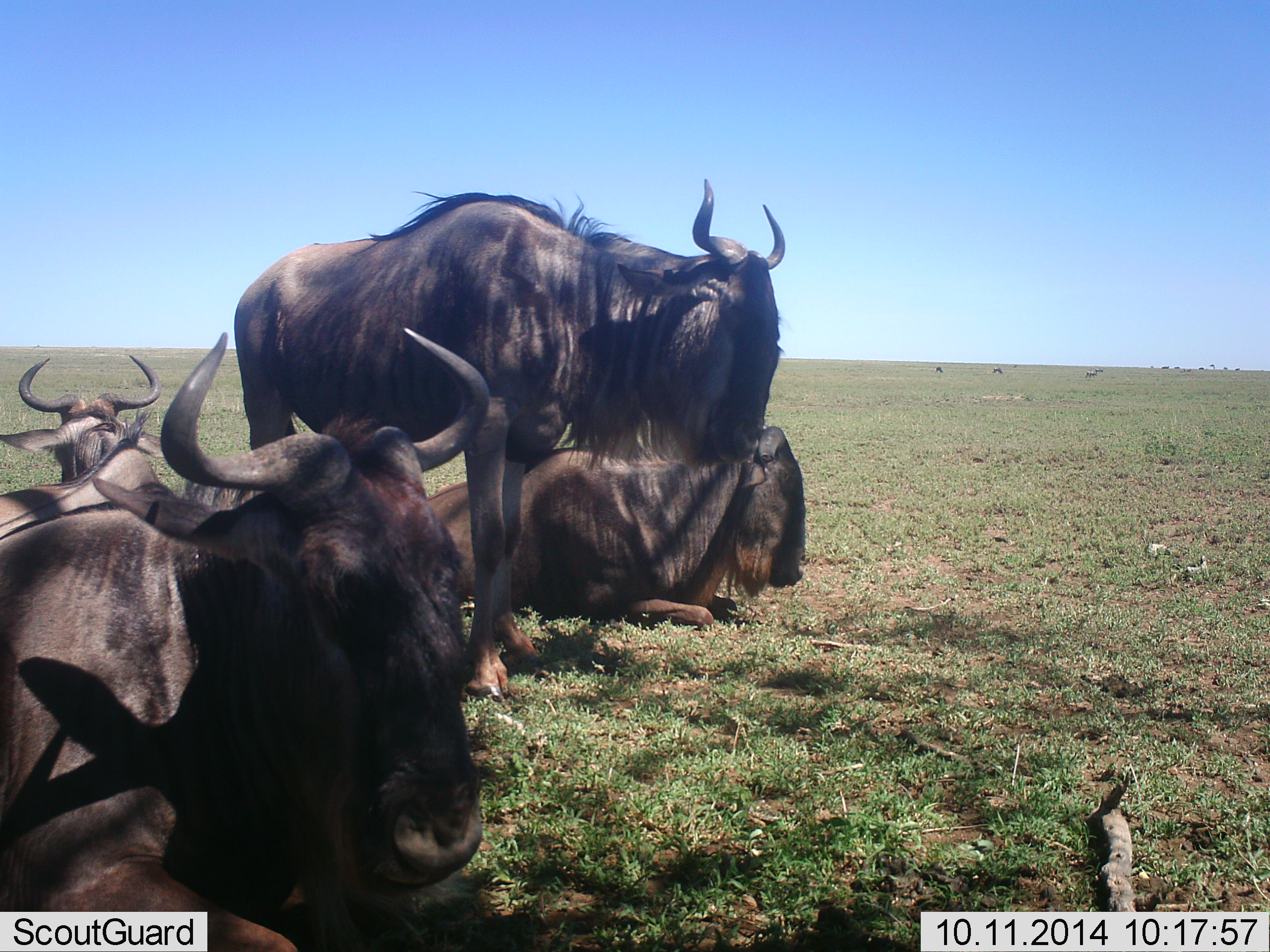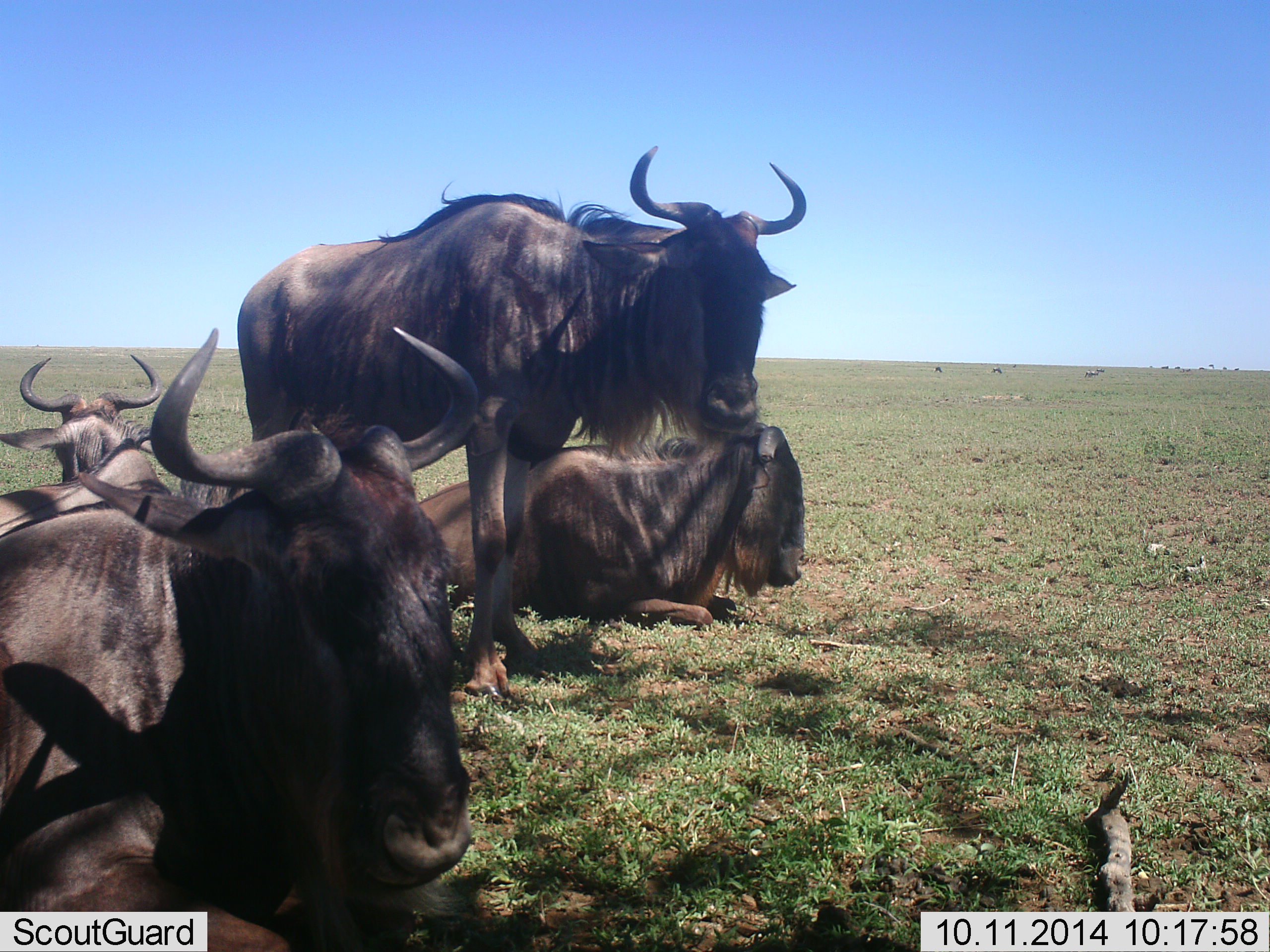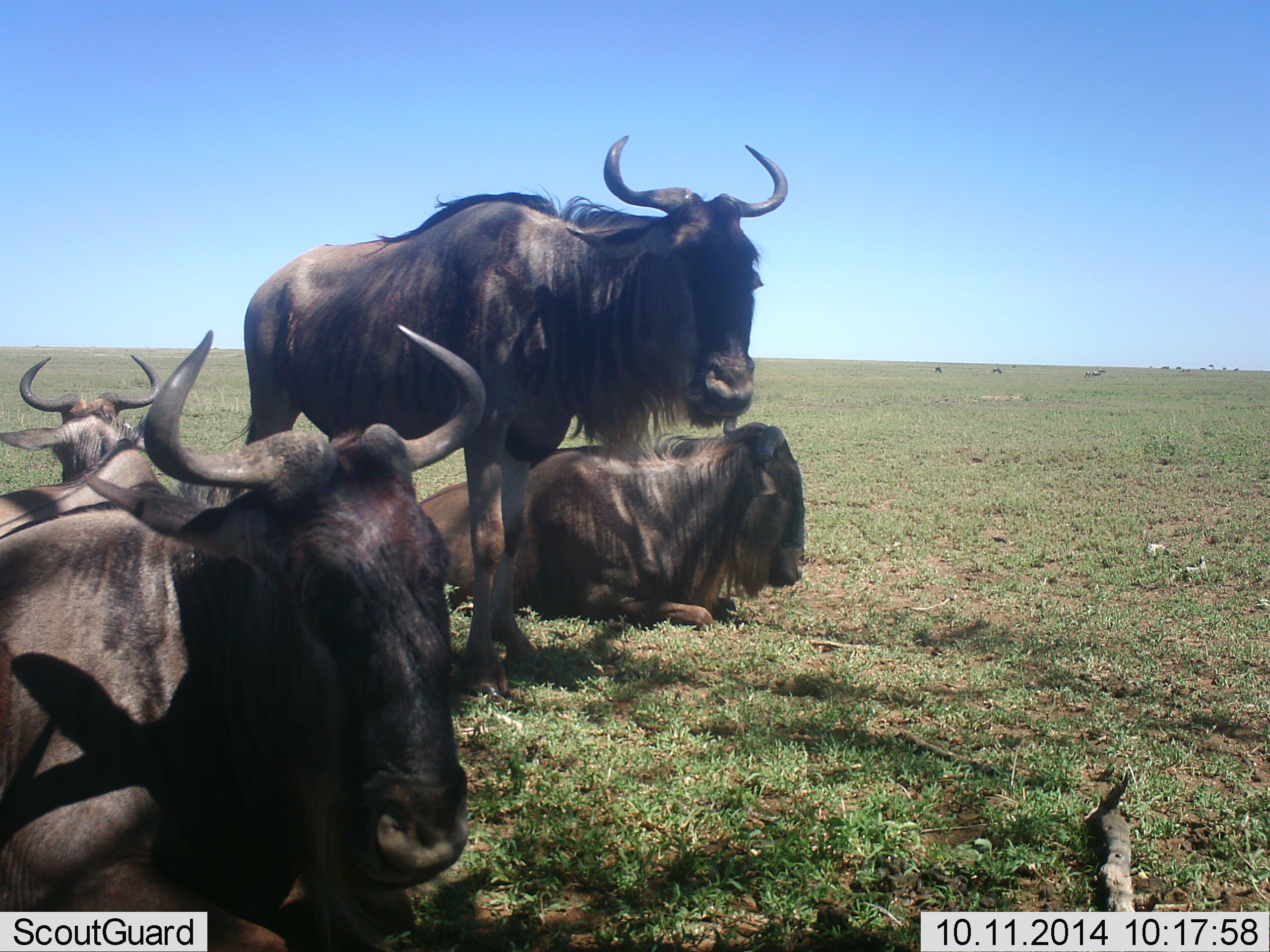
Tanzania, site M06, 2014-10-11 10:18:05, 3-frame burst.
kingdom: Animalia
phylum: Chordata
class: Mammalia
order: Artiodactyla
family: Bovidae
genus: Connochaetes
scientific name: Connochaetes taurinus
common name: blue wildebeest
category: wildebeest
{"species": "wildebeest (blue wildebeest) (Connochaetes taurinus)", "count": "5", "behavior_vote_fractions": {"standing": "60%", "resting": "100%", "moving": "10%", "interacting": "0%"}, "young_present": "0%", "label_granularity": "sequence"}